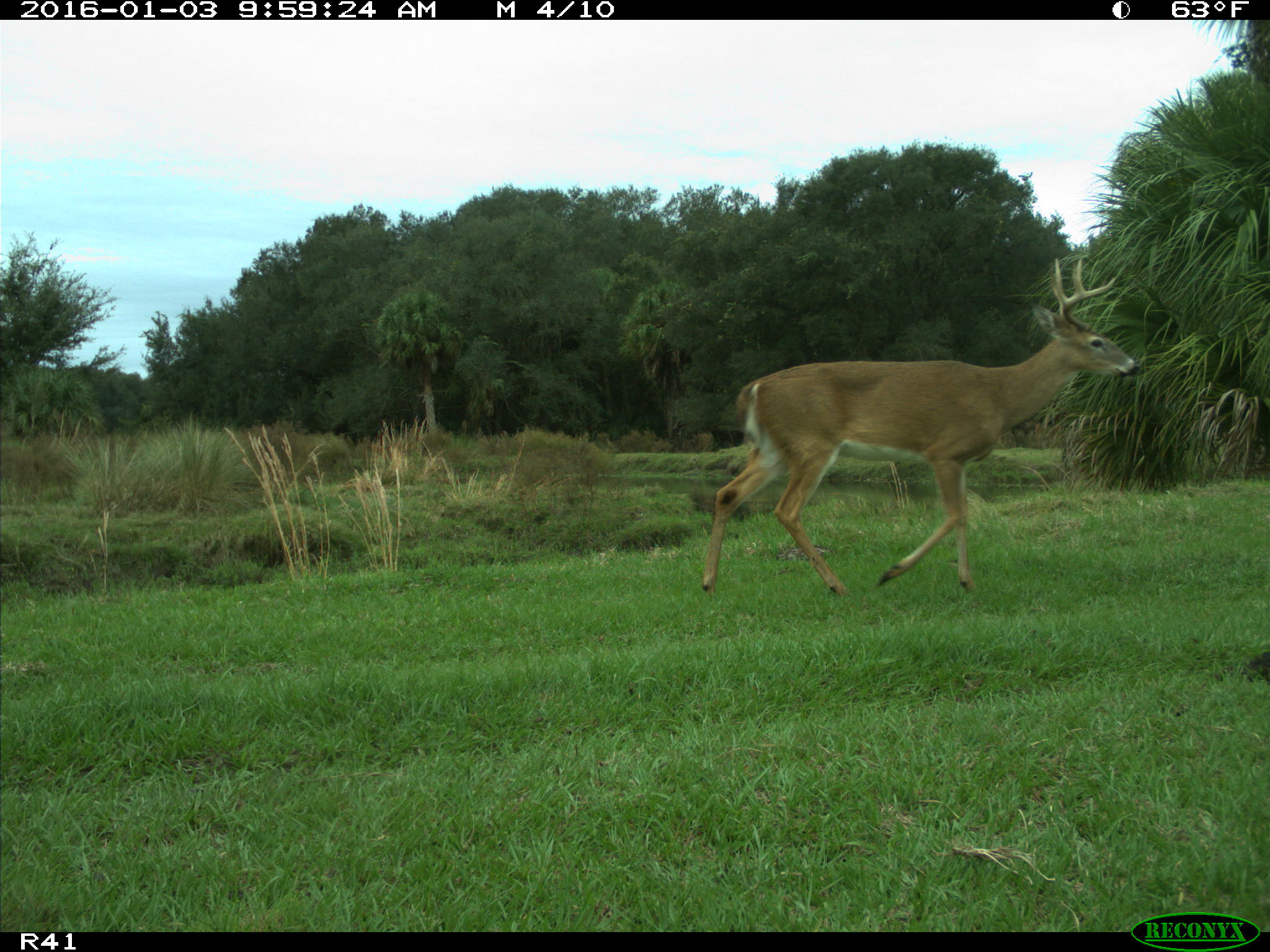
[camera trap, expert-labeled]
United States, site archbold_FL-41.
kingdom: Animalia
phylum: Chordata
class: Mammalia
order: Artiodactyla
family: Cervidae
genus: Odocoileus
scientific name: Odocoileus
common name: deer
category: unidentified deer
Unidentified deer (deer) (Odocoileus).